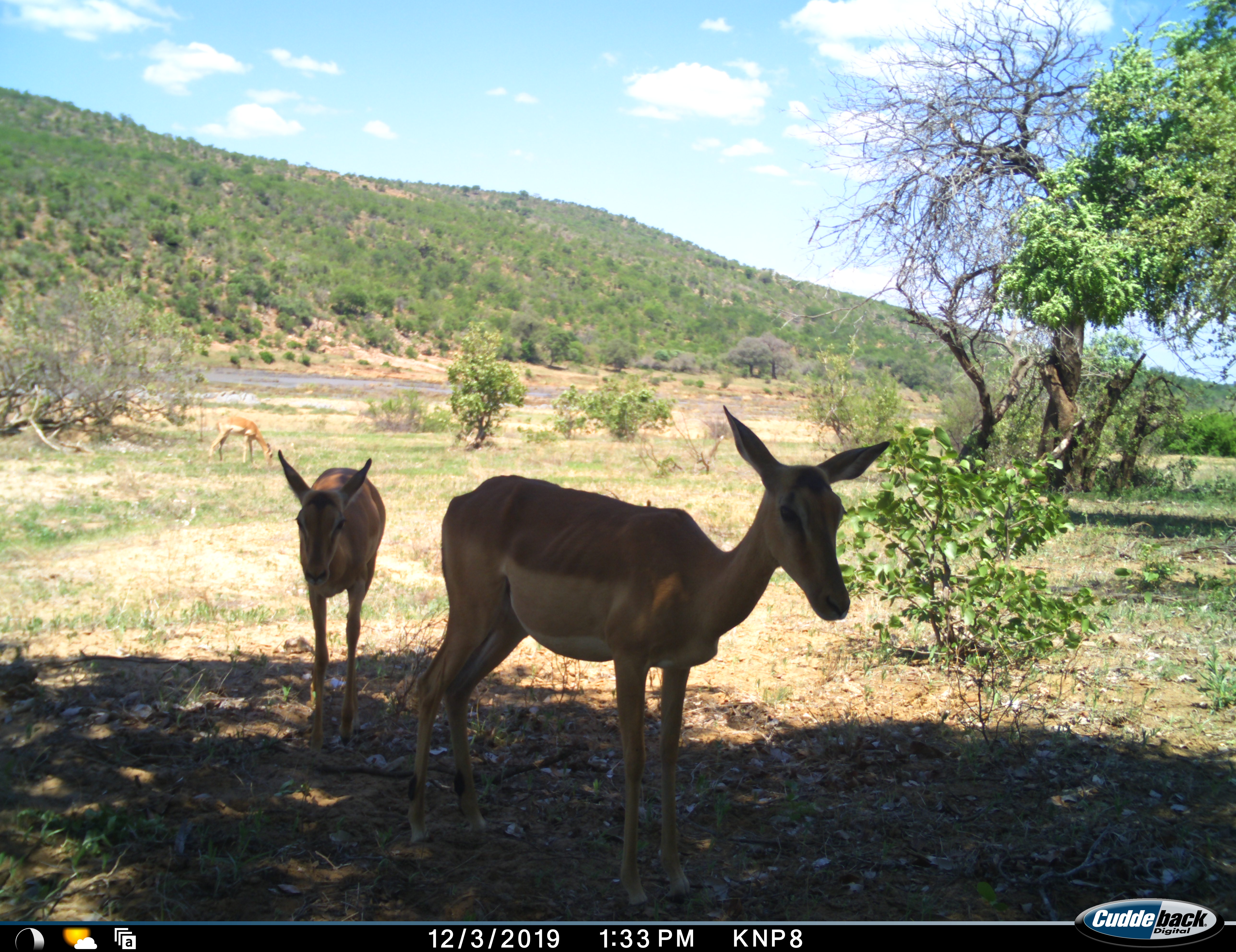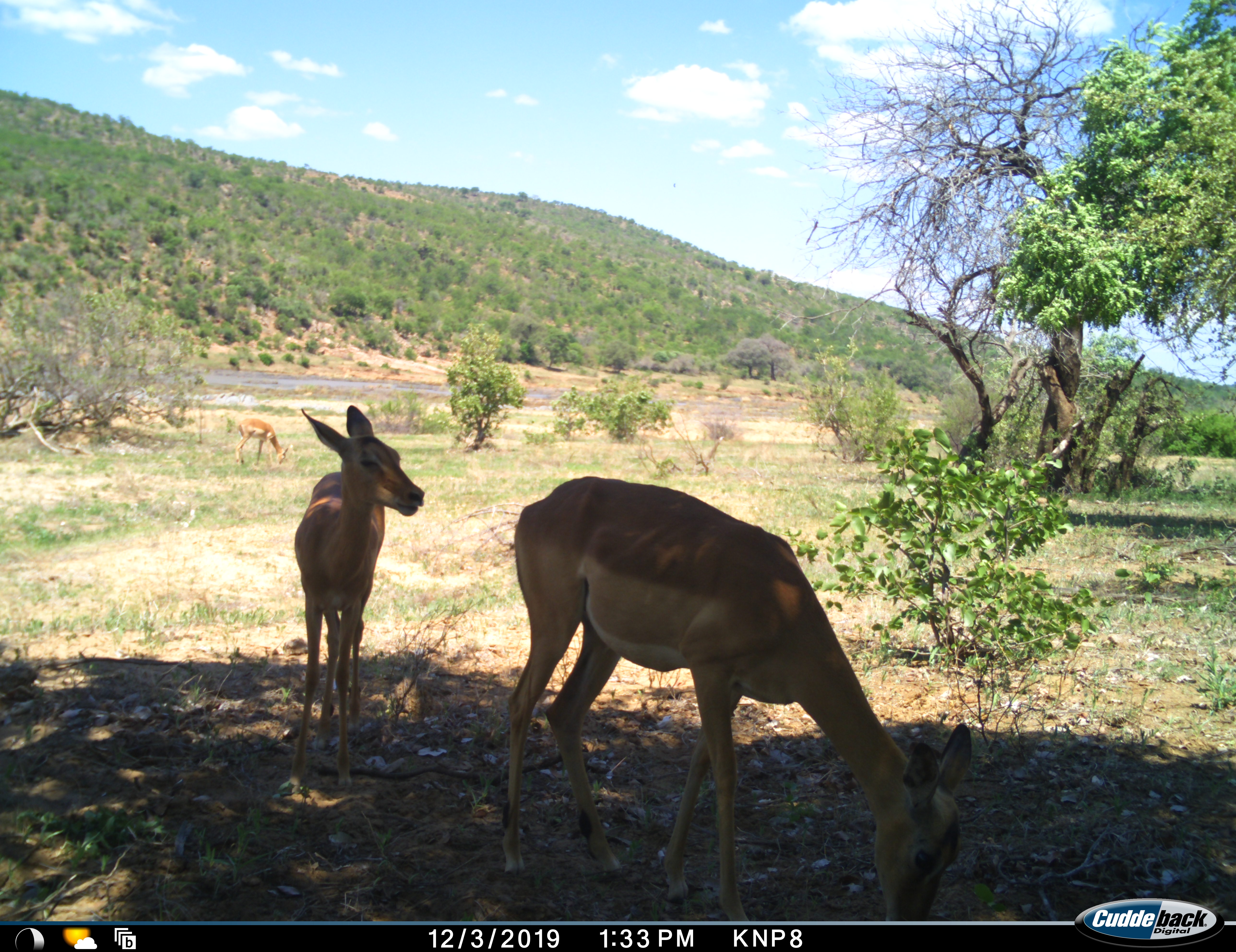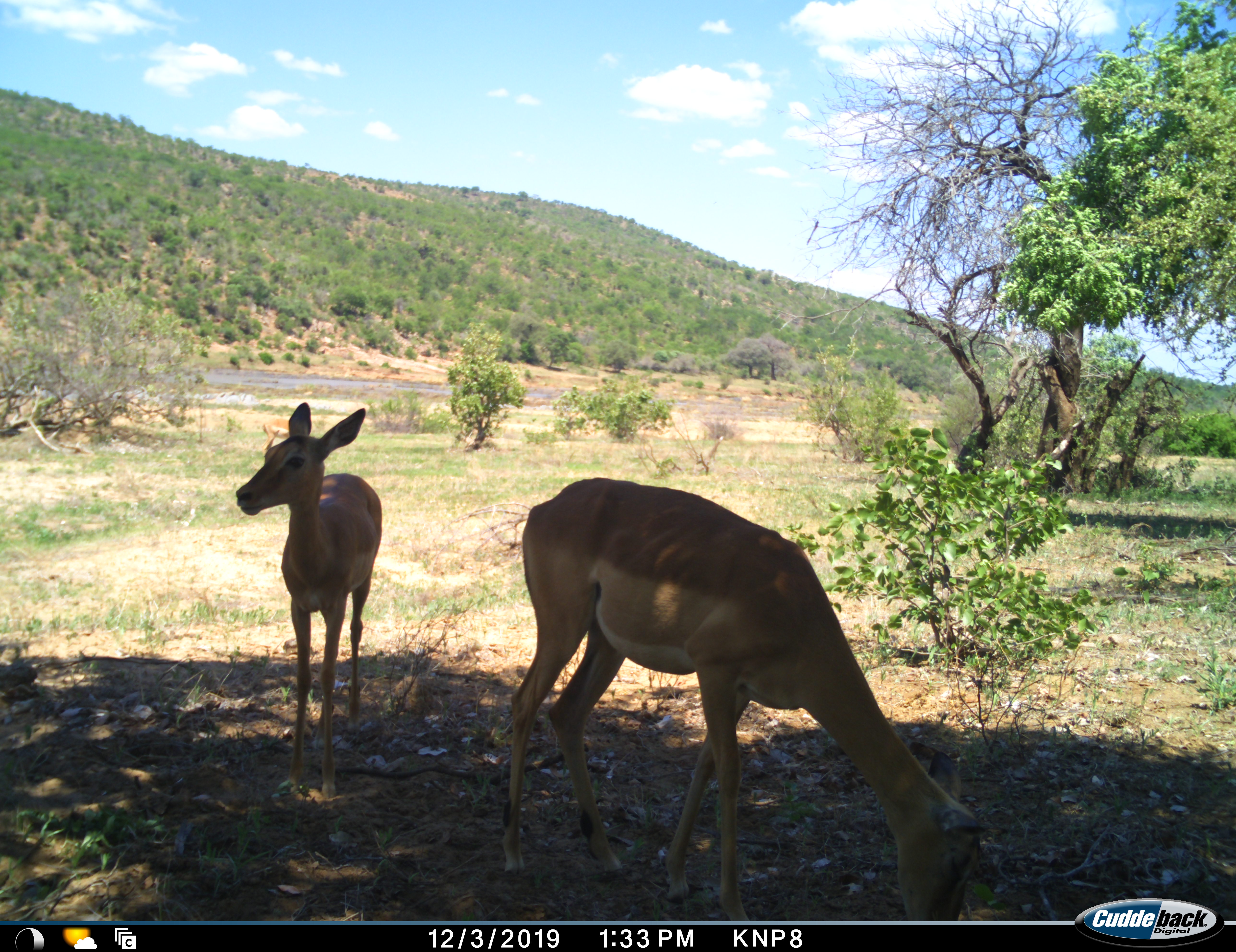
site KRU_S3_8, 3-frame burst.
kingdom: Animalia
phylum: Chordata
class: Mammalia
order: Artiodactyla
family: Bovidae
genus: Aepyceros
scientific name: Aepyceros melampus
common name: impala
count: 3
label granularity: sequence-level